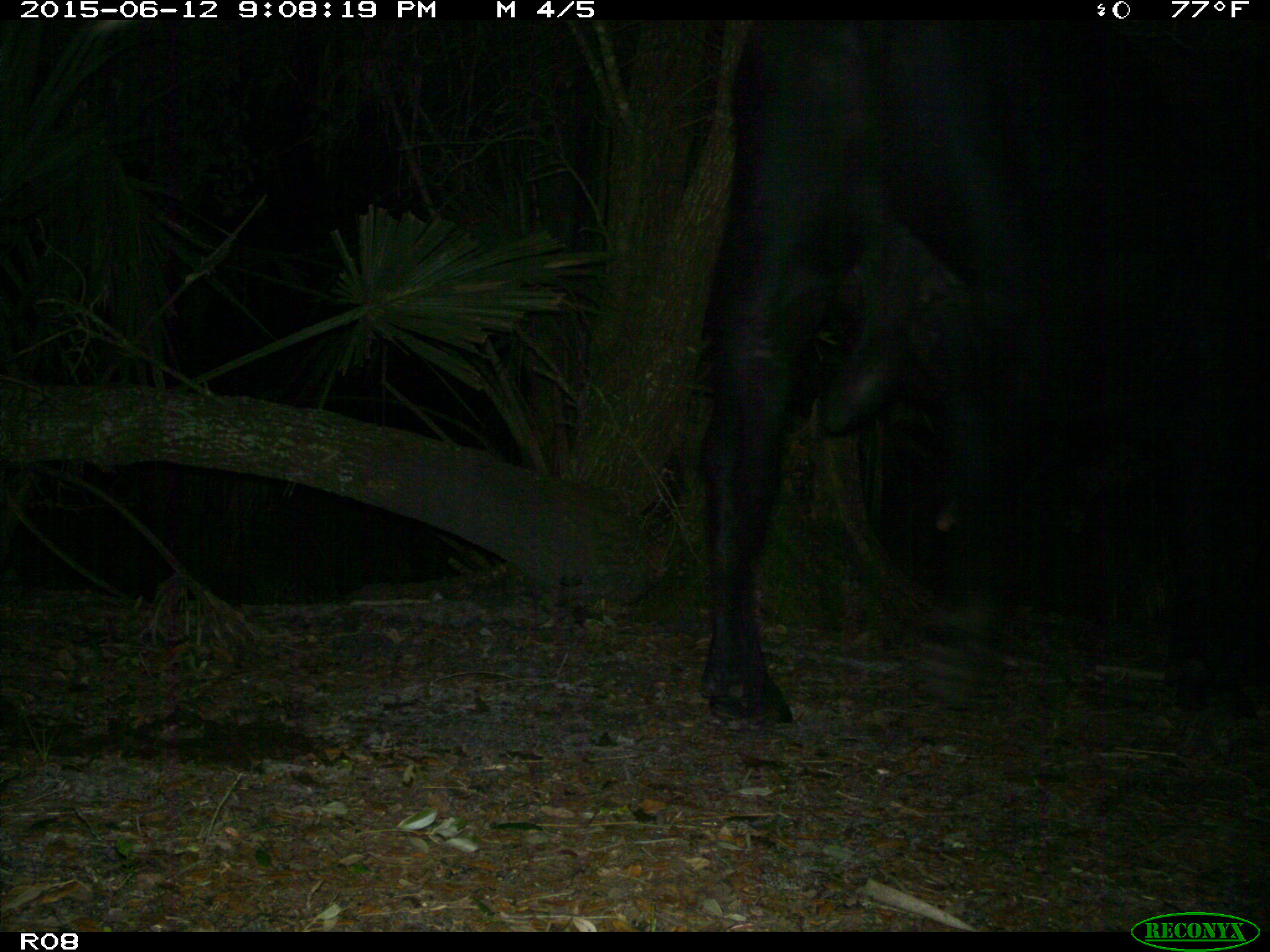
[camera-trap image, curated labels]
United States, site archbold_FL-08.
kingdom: Animalia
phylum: Chordata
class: Mammalia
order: Artiodactyla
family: Bovidae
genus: Bos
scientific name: Bos taurus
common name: domestic cow